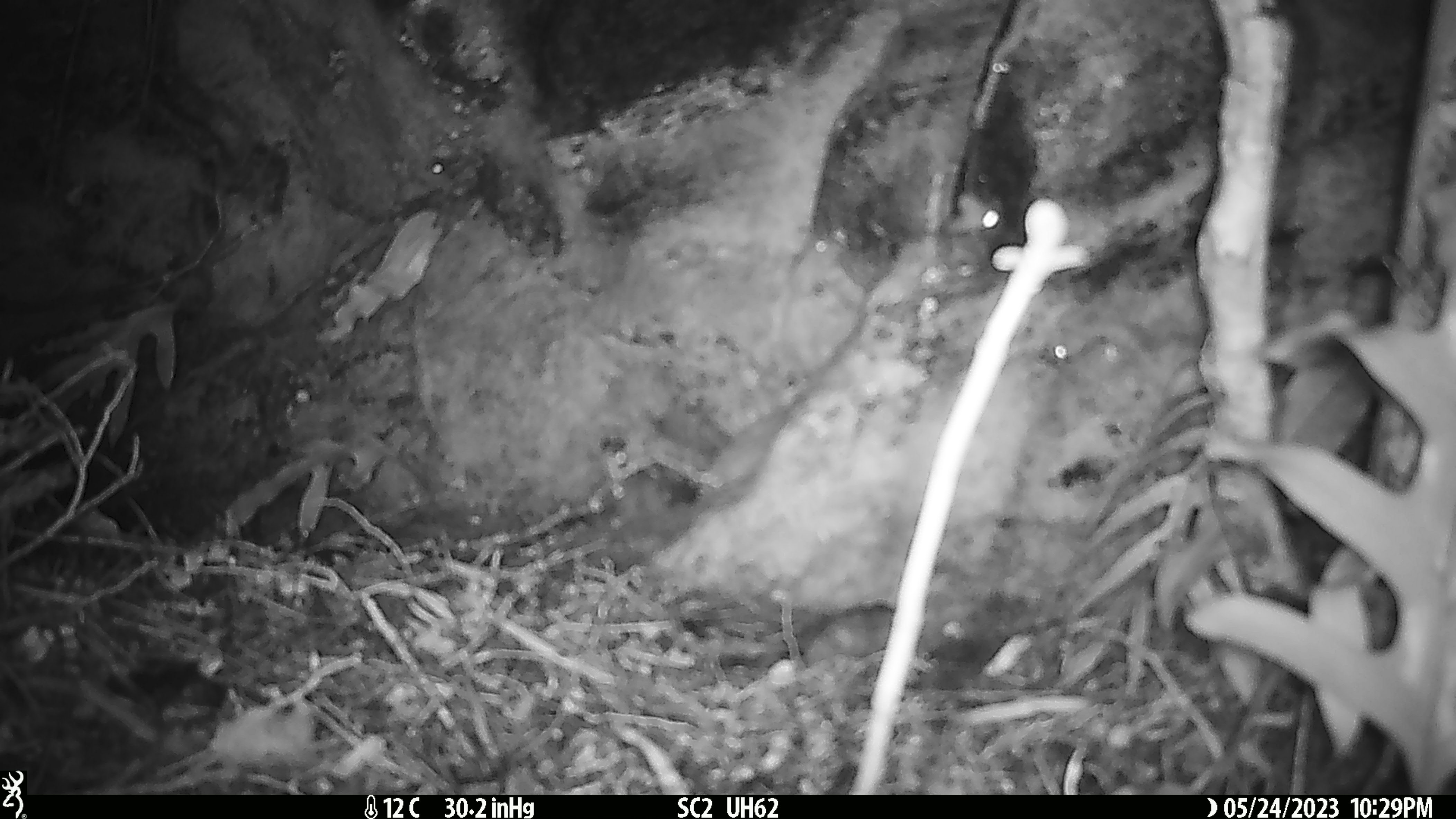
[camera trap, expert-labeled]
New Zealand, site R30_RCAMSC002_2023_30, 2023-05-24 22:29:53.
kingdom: Animalia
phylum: Chordata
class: Mammalia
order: Rodentia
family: Muridae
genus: Mus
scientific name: Mus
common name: mouse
Mouse (Mus).